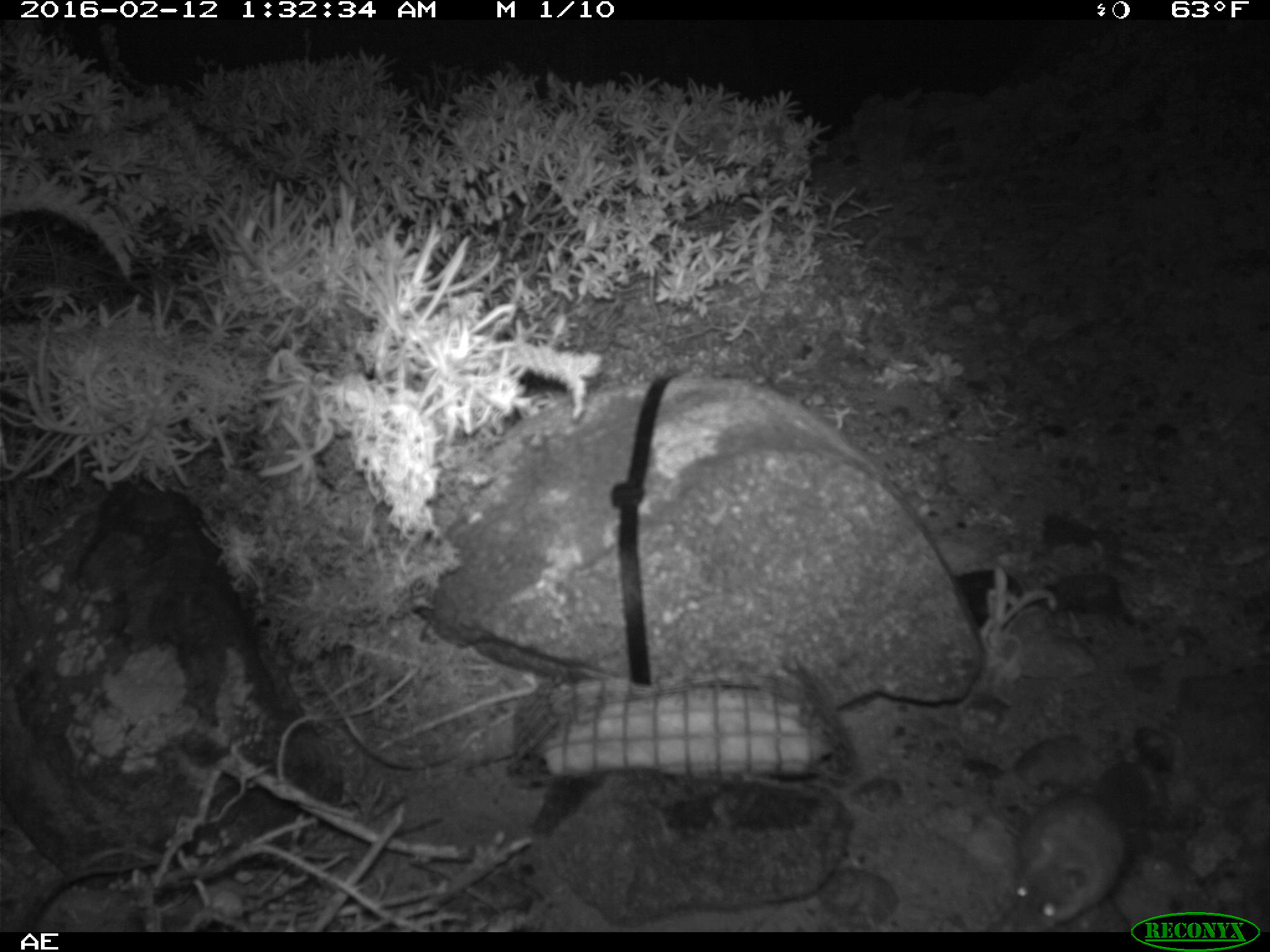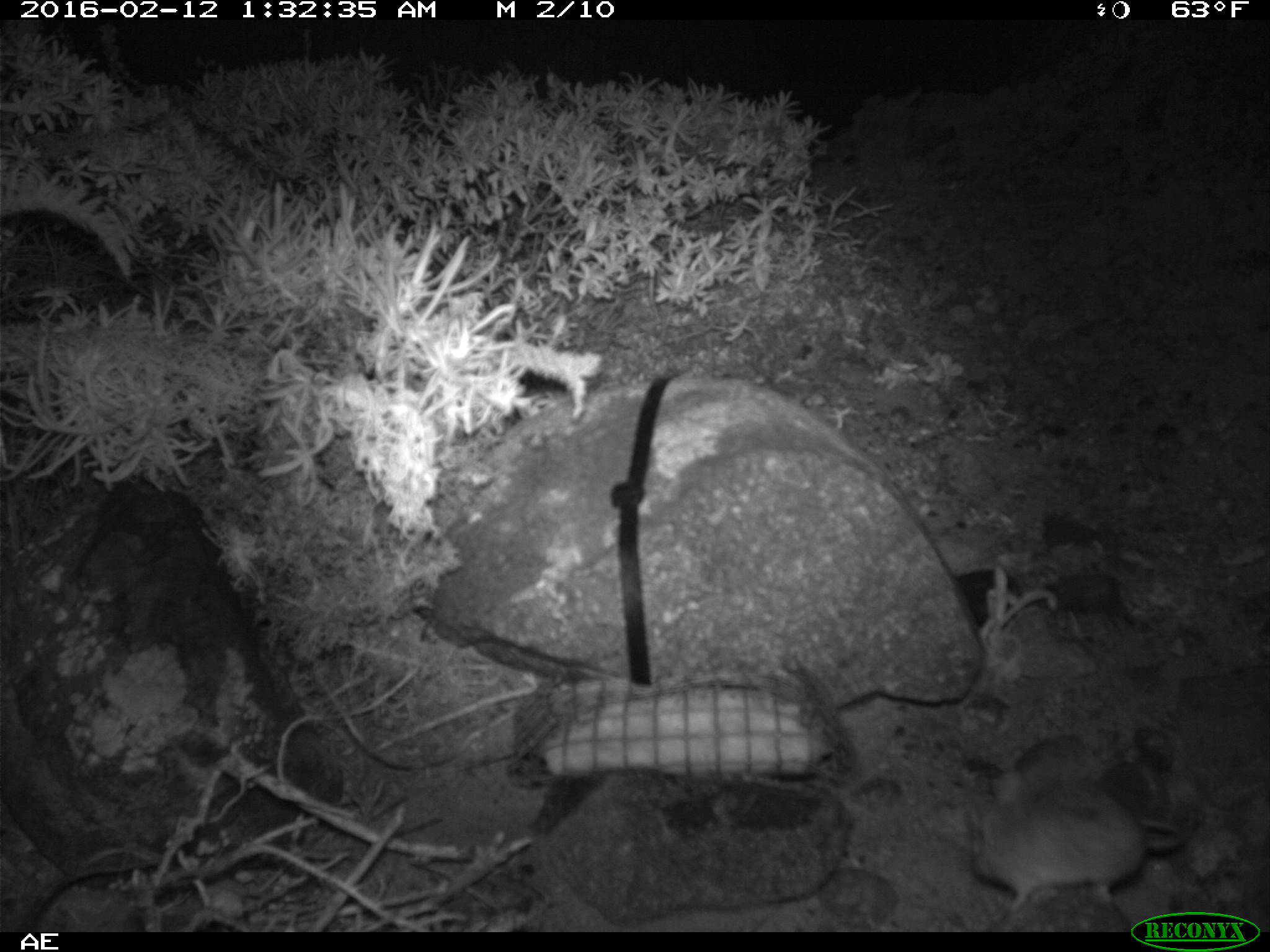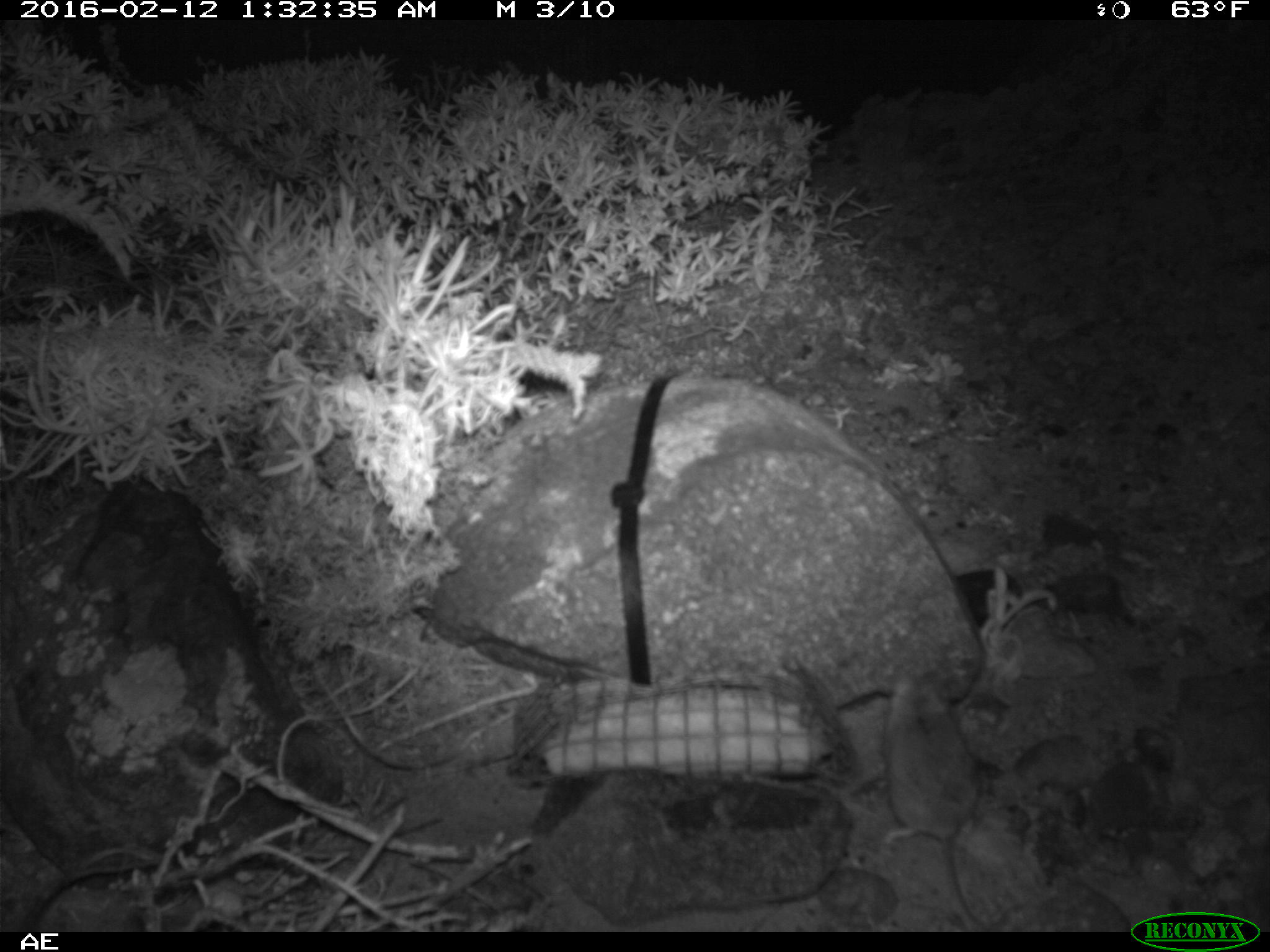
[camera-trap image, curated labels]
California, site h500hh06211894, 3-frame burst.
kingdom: Animalia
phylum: Chordata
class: Mammalia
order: Rodentia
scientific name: Rodentia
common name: rodent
Rodent (Rodentia).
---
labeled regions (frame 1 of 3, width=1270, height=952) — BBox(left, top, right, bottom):
rodent: BBox(1005, 792, 1123, 927)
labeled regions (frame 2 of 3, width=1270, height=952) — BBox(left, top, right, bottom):
rodent: BBox(966, 778, 1188, 915)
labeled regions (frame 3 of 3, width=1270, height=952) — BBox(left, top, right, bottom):
rodent: BBox(881, 667, 990, 932)